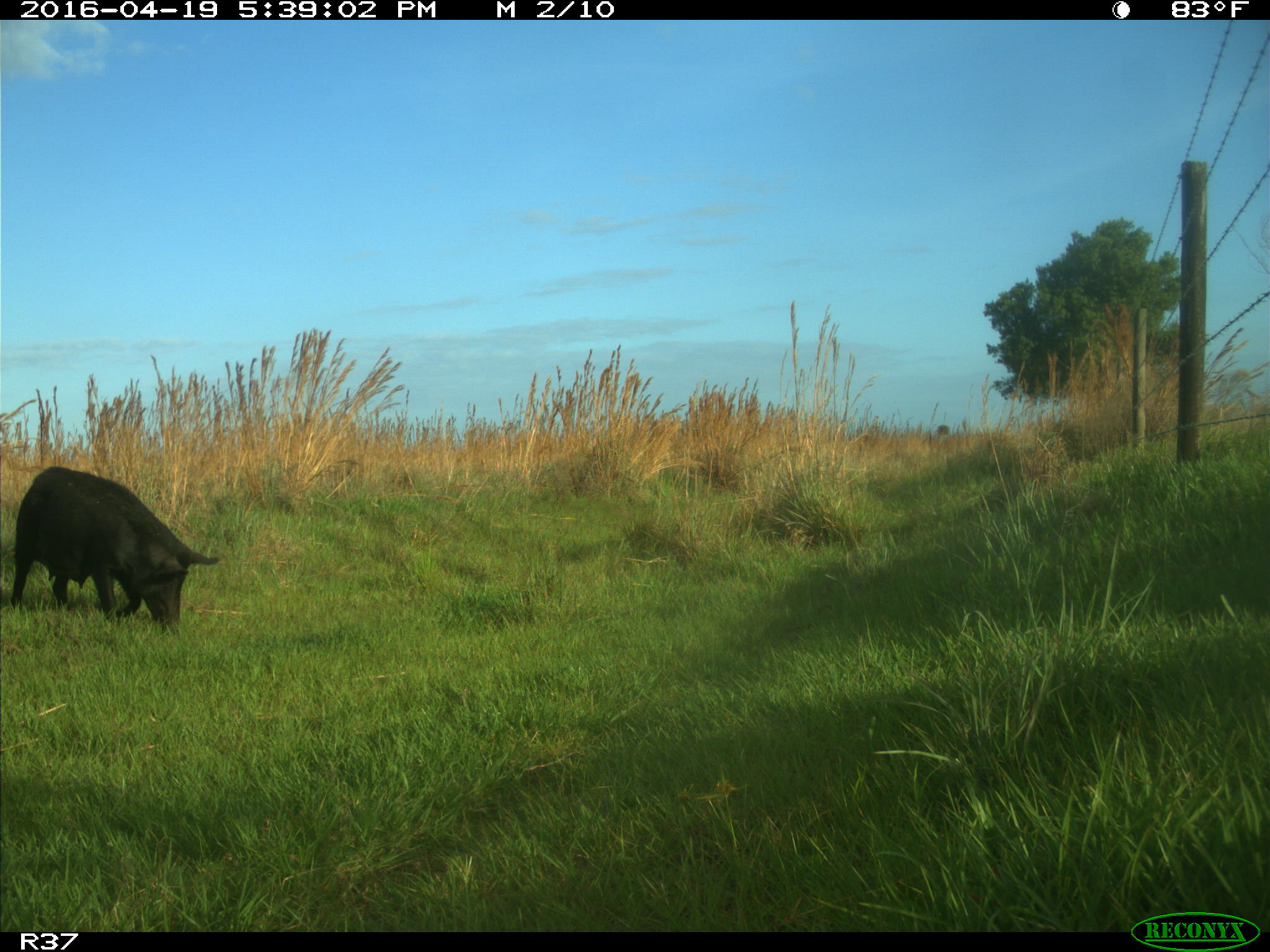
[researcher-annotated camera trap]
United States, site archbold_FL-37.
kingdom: Animalia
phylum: Chordata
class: Mammalia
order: Artiodactyla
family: Suidae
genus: Sus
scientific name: Sus scrofa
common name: wild boar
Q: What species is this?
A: Sus scrofa (wild boar).